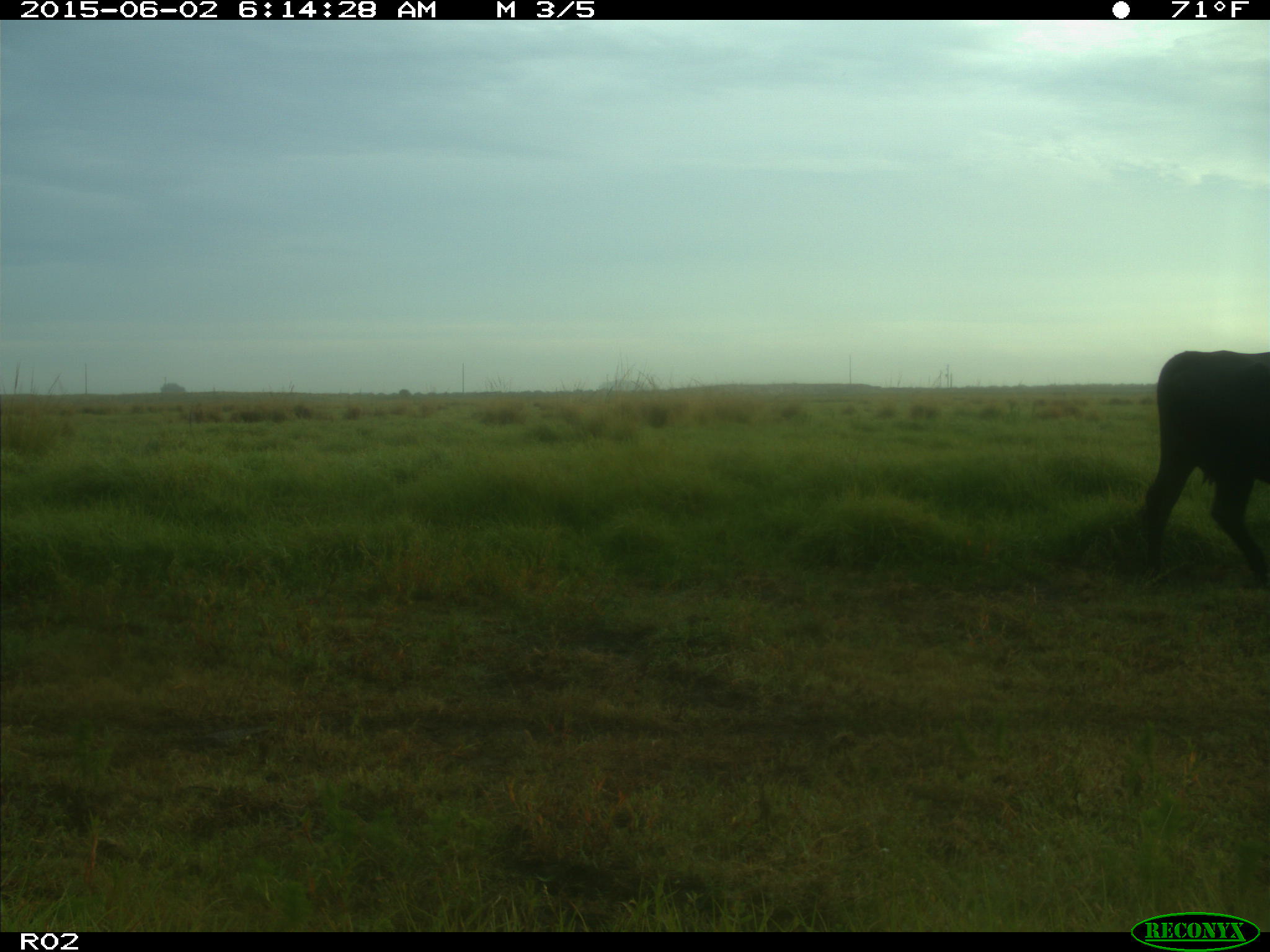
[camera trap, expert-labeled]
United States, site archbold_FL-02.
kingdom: Animalia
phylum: Chordata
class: Mammalia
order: Artiodactyla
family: Bovidae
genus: Bos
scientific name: Bos taurus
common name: domestic cow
Bos taurus (domestic cow).